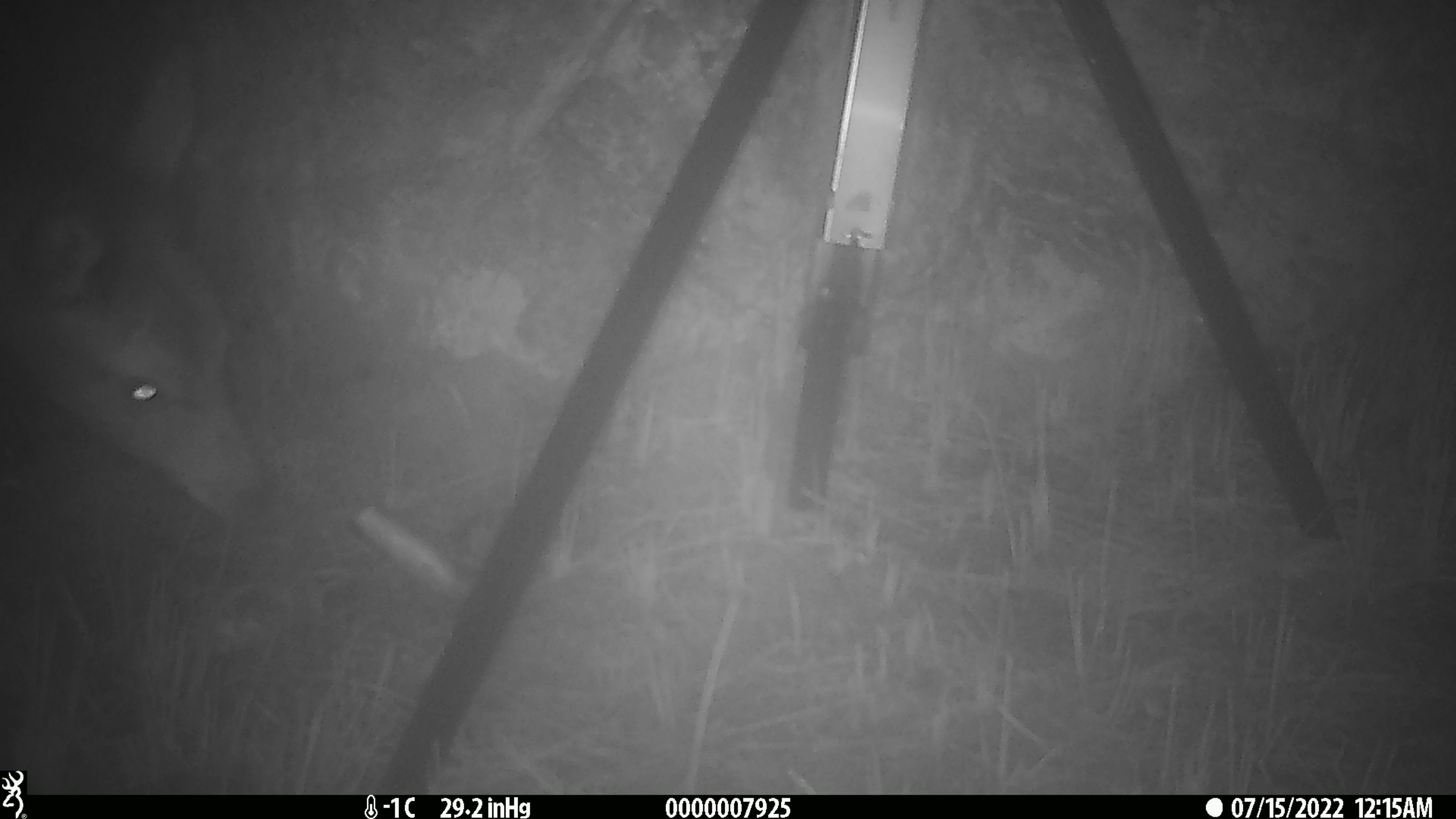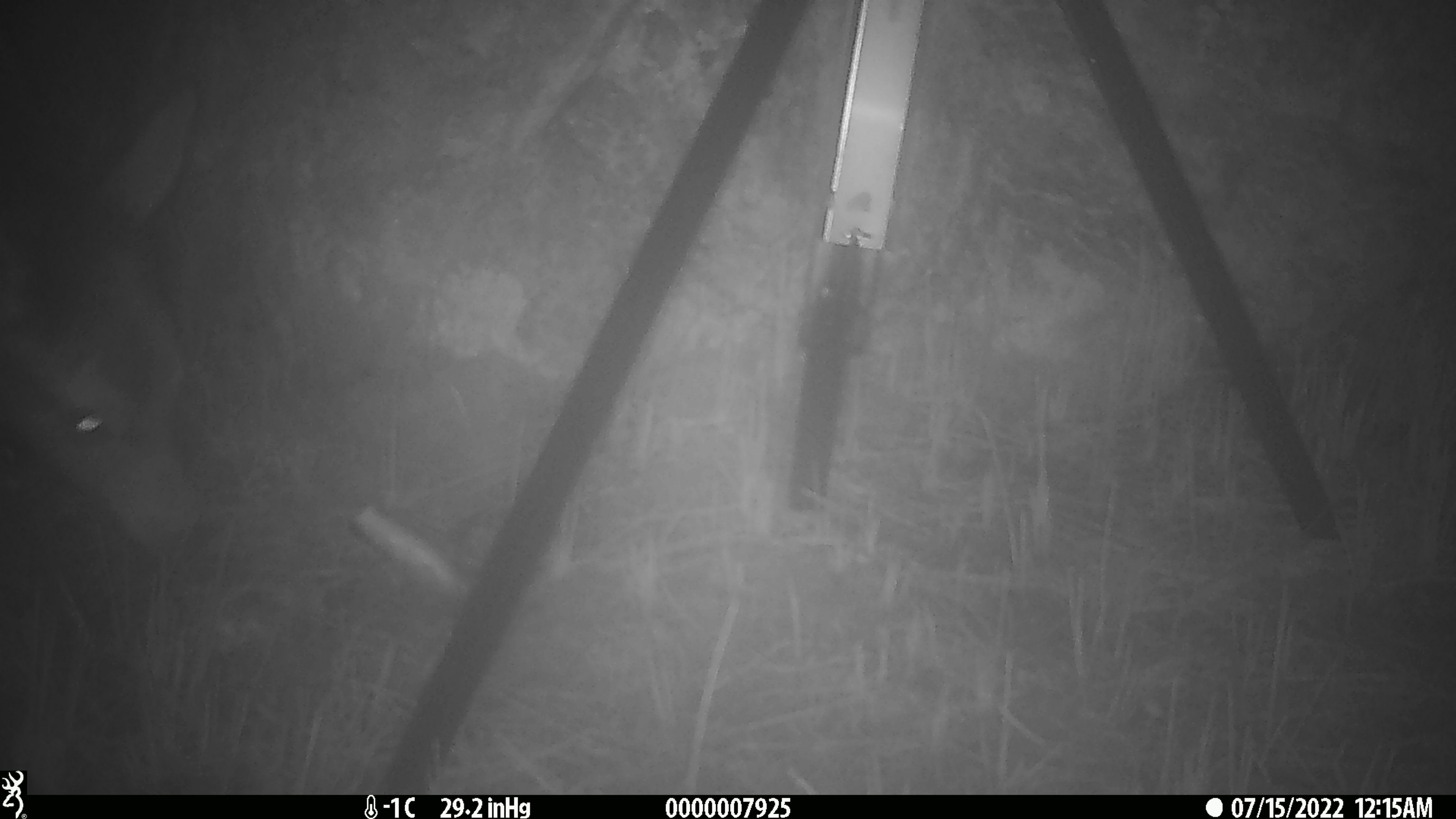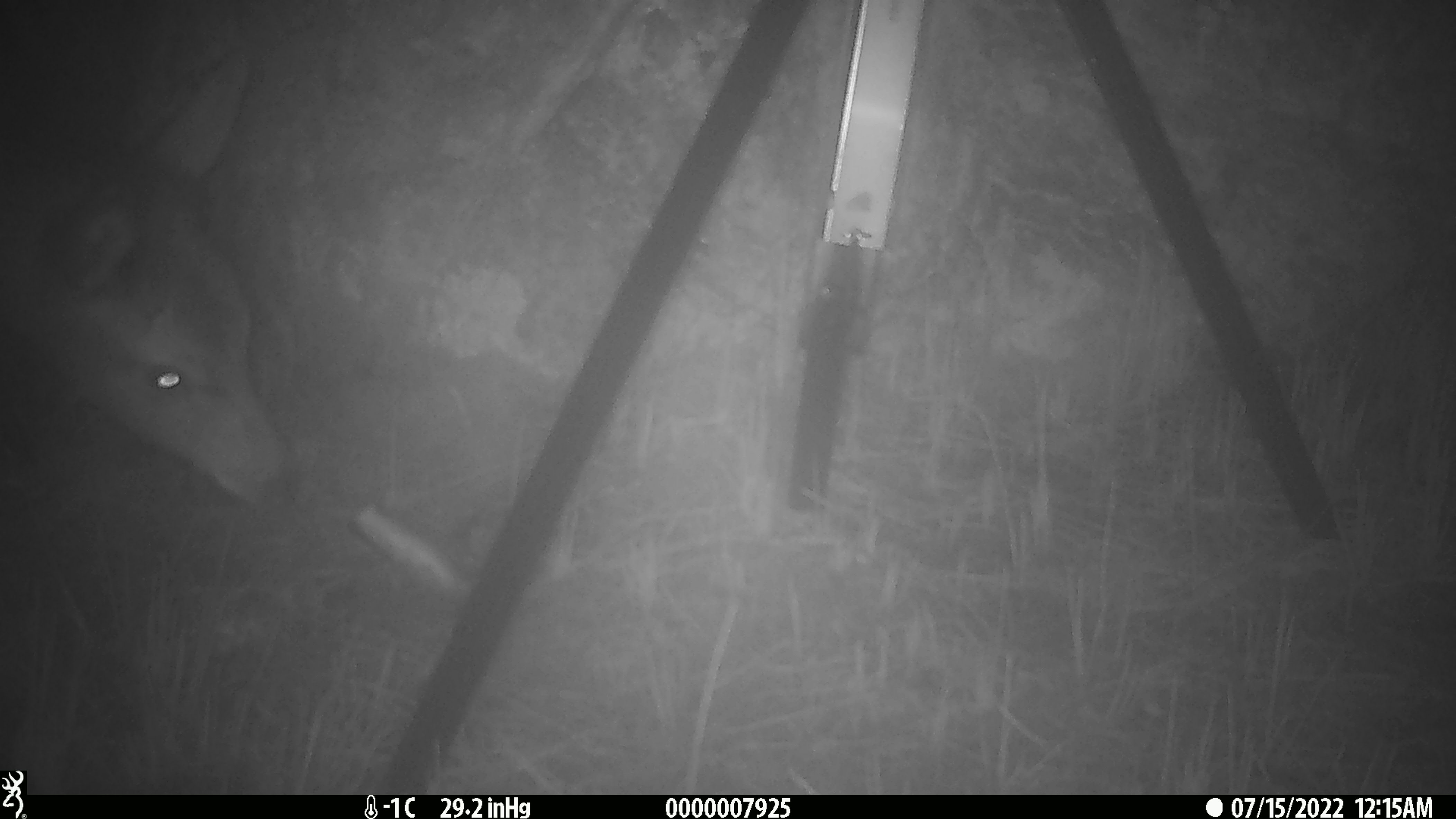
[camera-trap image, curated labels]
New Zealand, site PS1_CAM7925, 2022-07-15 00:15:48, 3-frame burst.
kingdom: Animalia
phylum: Chordata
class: Mammalia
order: Artiodactyla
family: Cervidae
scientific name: Cervidae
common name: deer